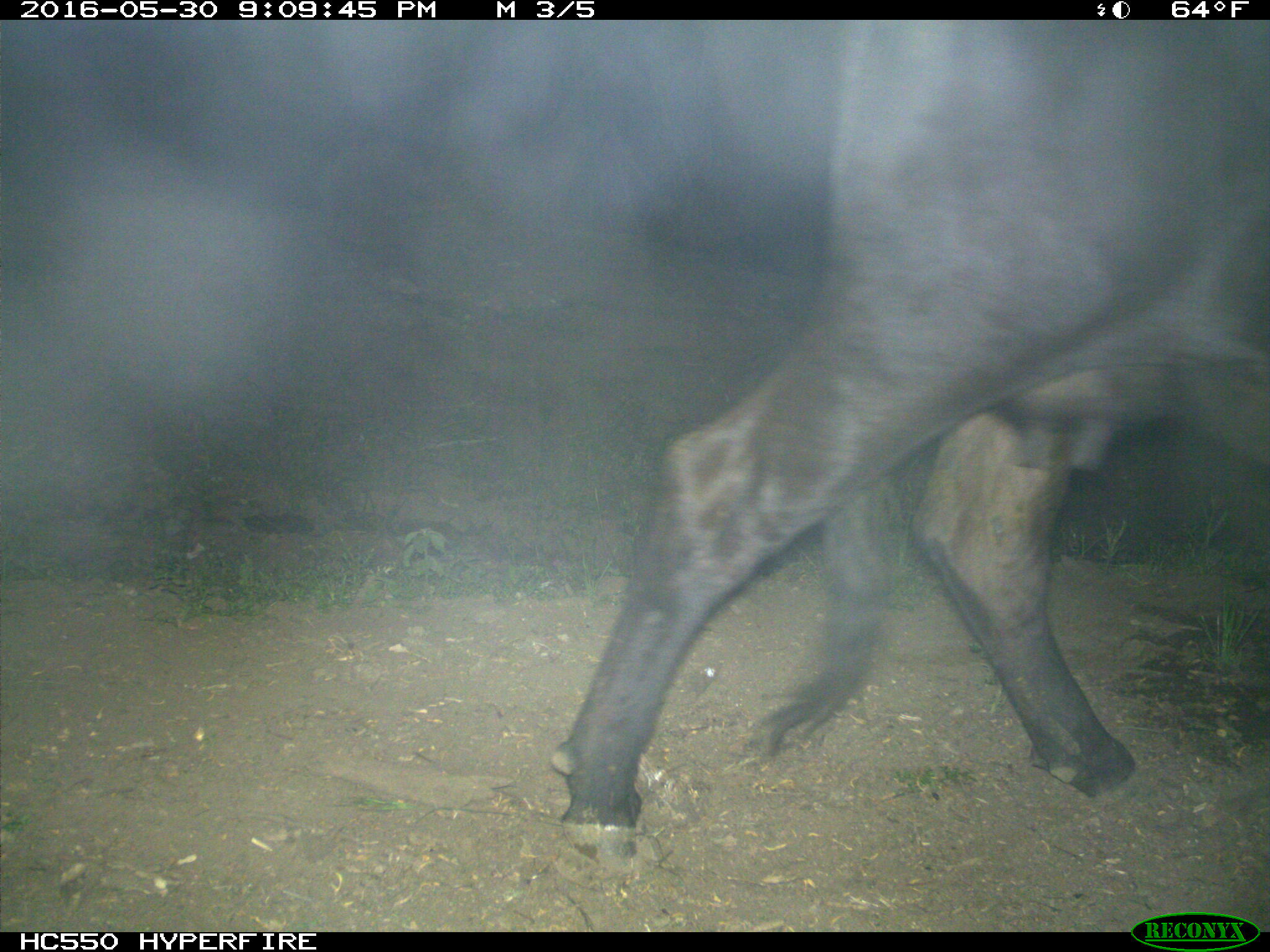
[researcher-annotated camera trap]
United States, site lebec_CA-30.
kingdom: Animalia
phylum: Chordata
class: Mammalia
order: Artiodactyla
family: Bovidae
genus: Bos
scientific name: Bos taurus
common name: domestic cow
Bos taurus (domestic cow).